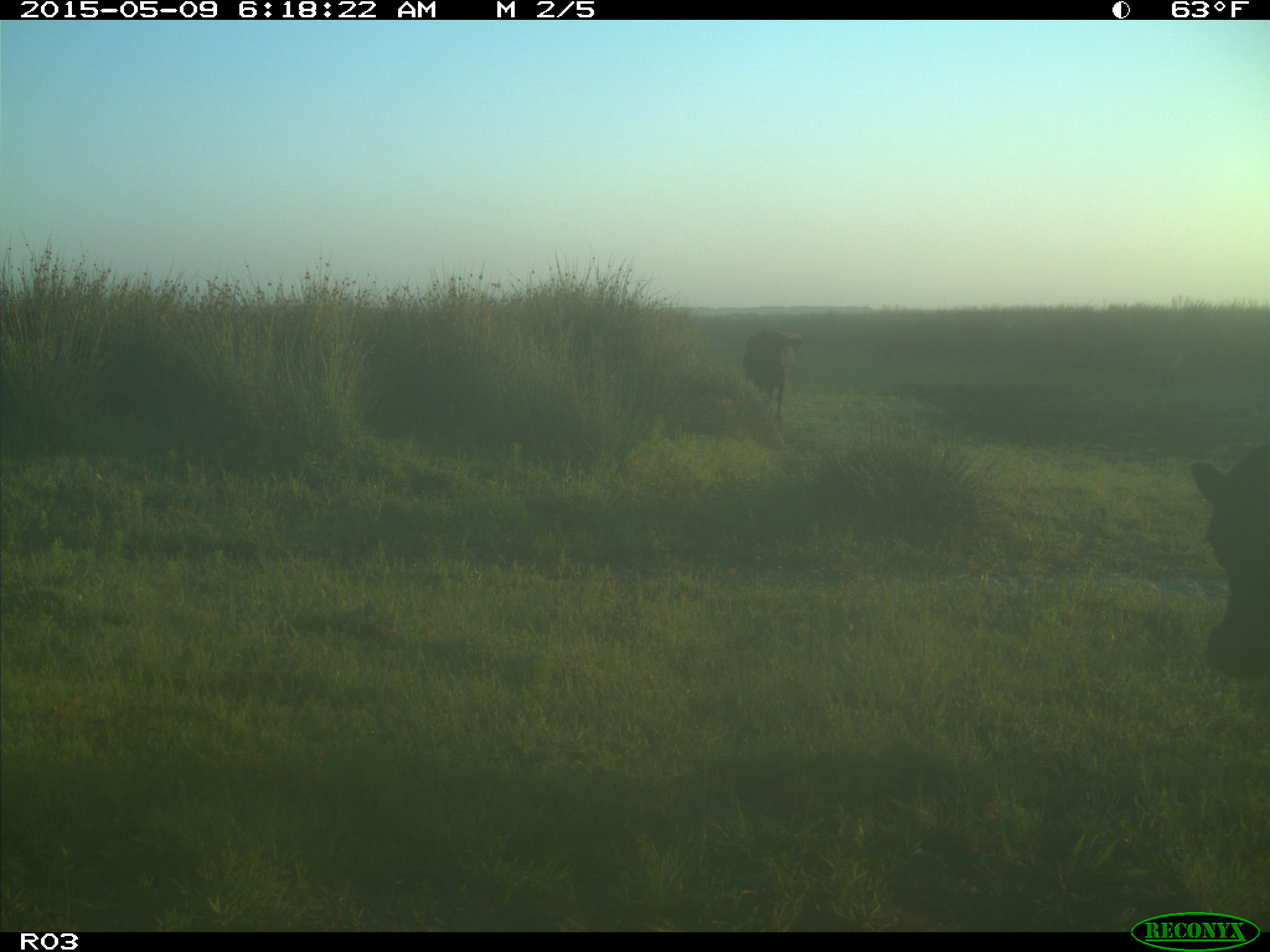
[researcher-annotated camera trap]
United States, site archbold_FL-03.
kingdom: Animalia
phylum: Chordata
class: Mammalia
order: Artiodactyla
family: Bovidae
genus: Bos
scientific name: Bos taurus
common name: domestic cow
Bos taurus (domestic cow).